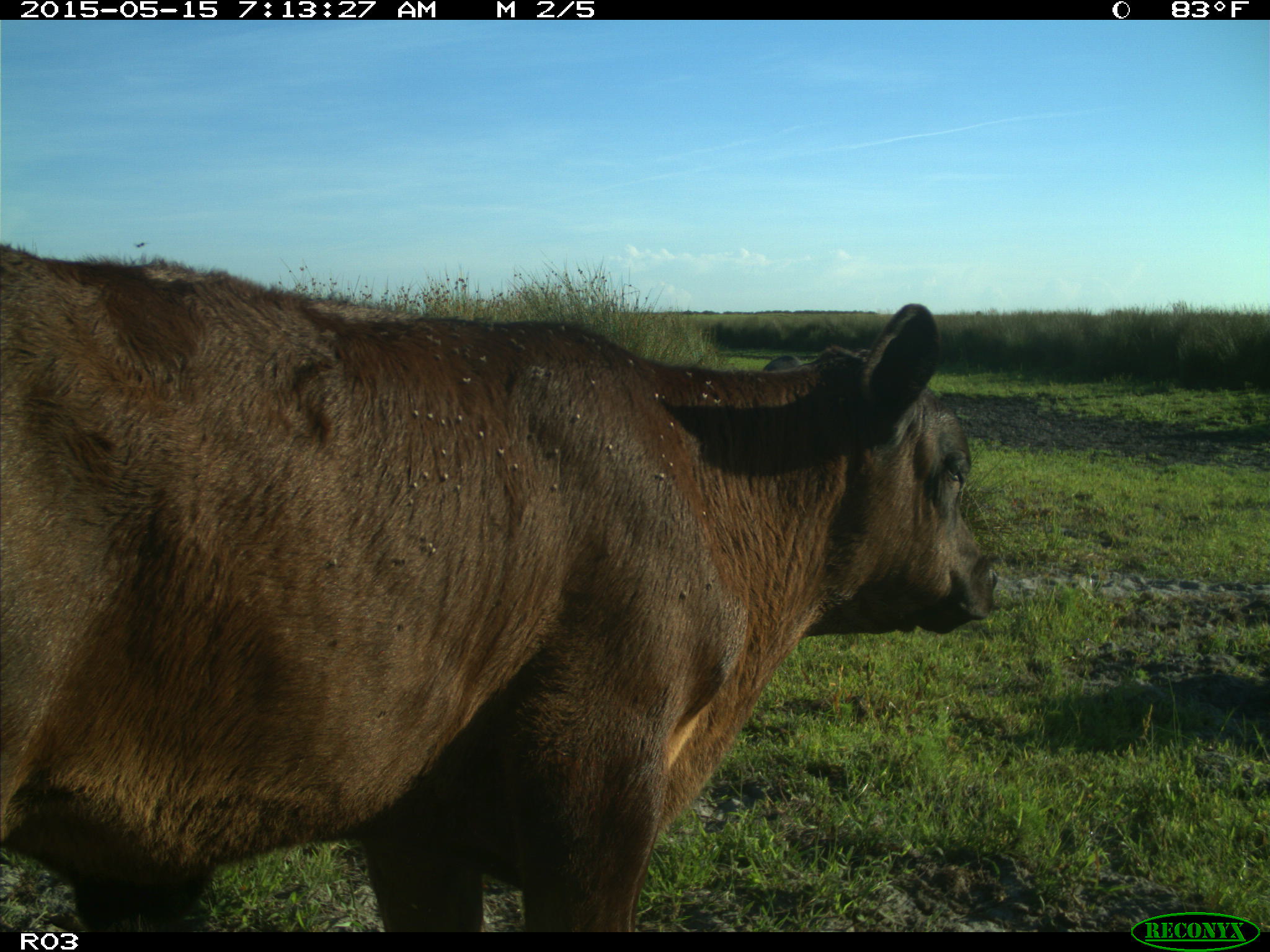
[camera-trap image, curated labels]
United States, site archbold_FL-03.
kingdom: Animalia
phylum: Chordata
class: Mammalia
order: Artiodactyla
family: Bovidae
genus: Bos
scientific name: Bos taurus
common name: domestic cow